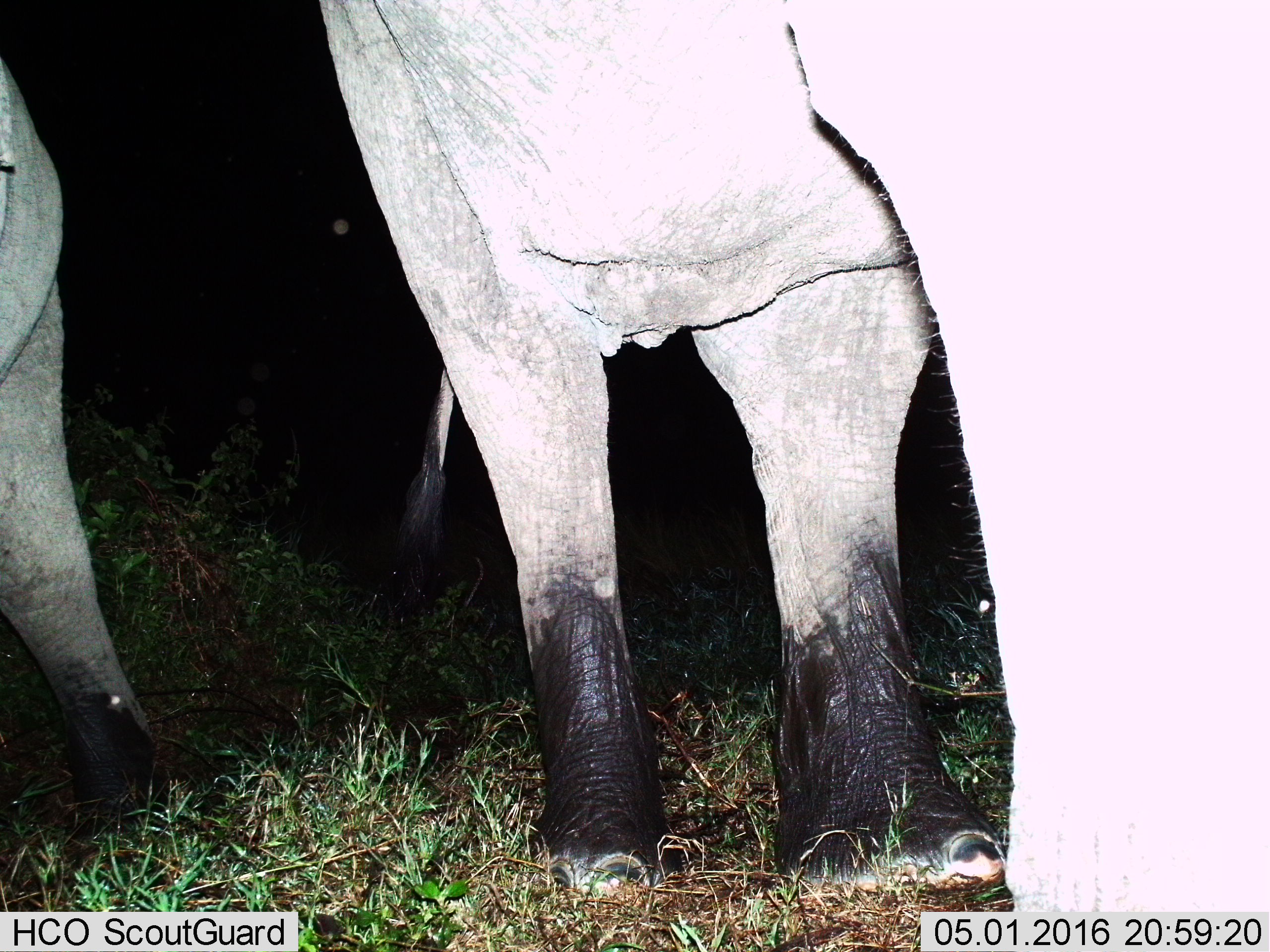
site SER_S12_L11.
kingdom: Animalia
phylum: Chordata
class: Mammalia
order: Proboscidea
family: Elephantidae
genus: Loxodonta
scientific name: Loxodonta africana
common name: african bush elephant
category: elephant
Elephant (african bush elephant) (Loxodonta africana), count 2. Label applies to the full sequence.